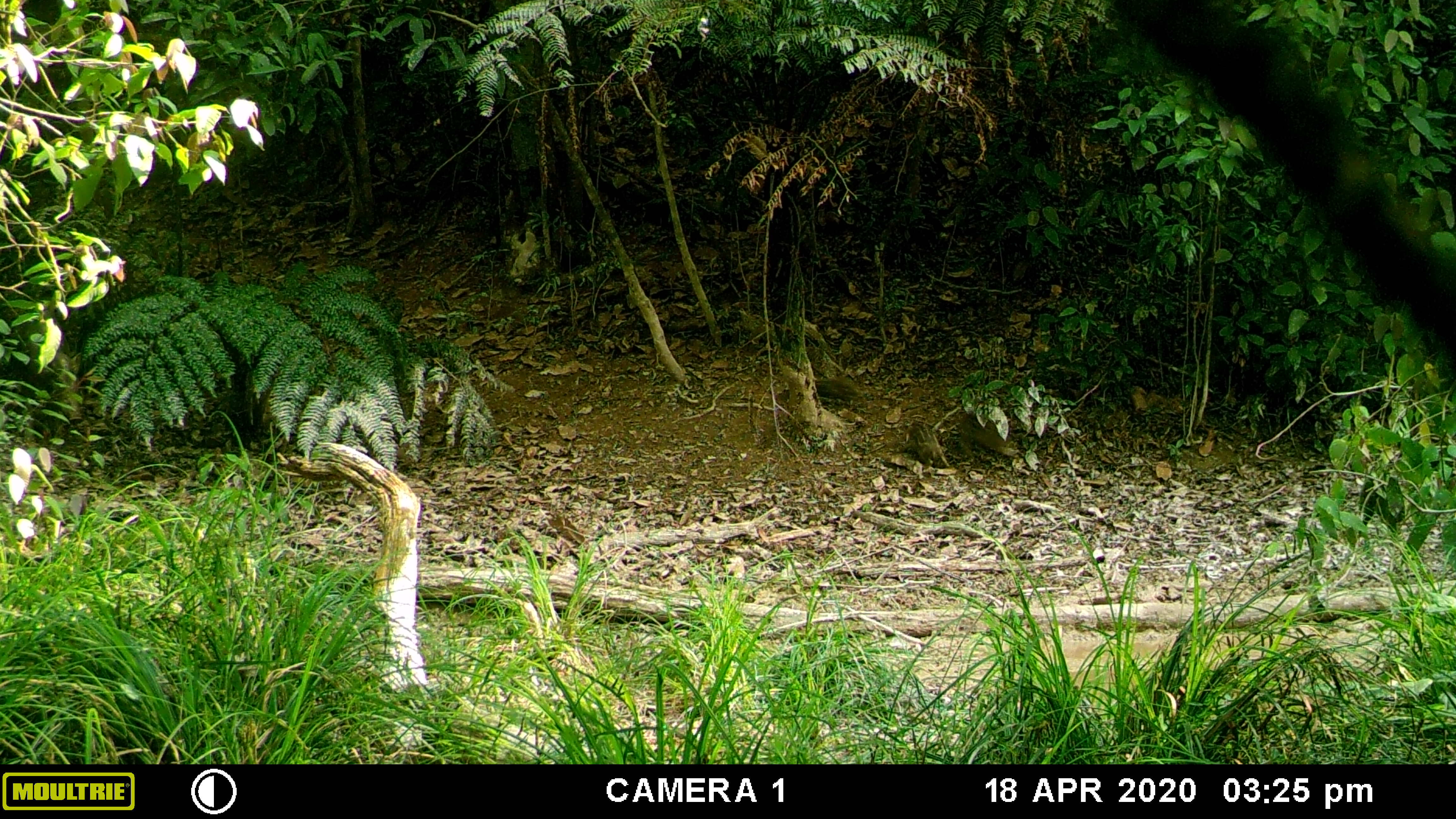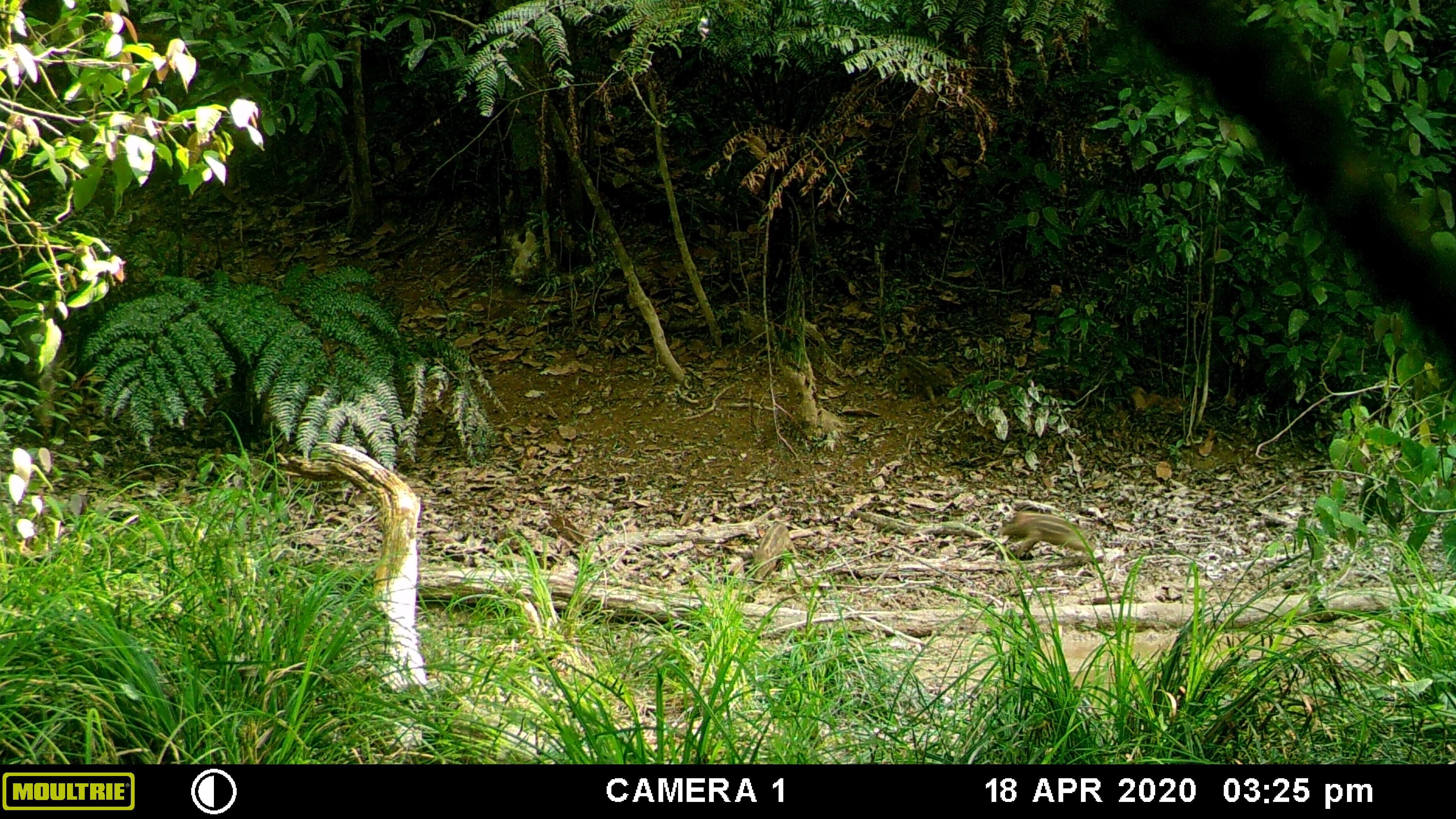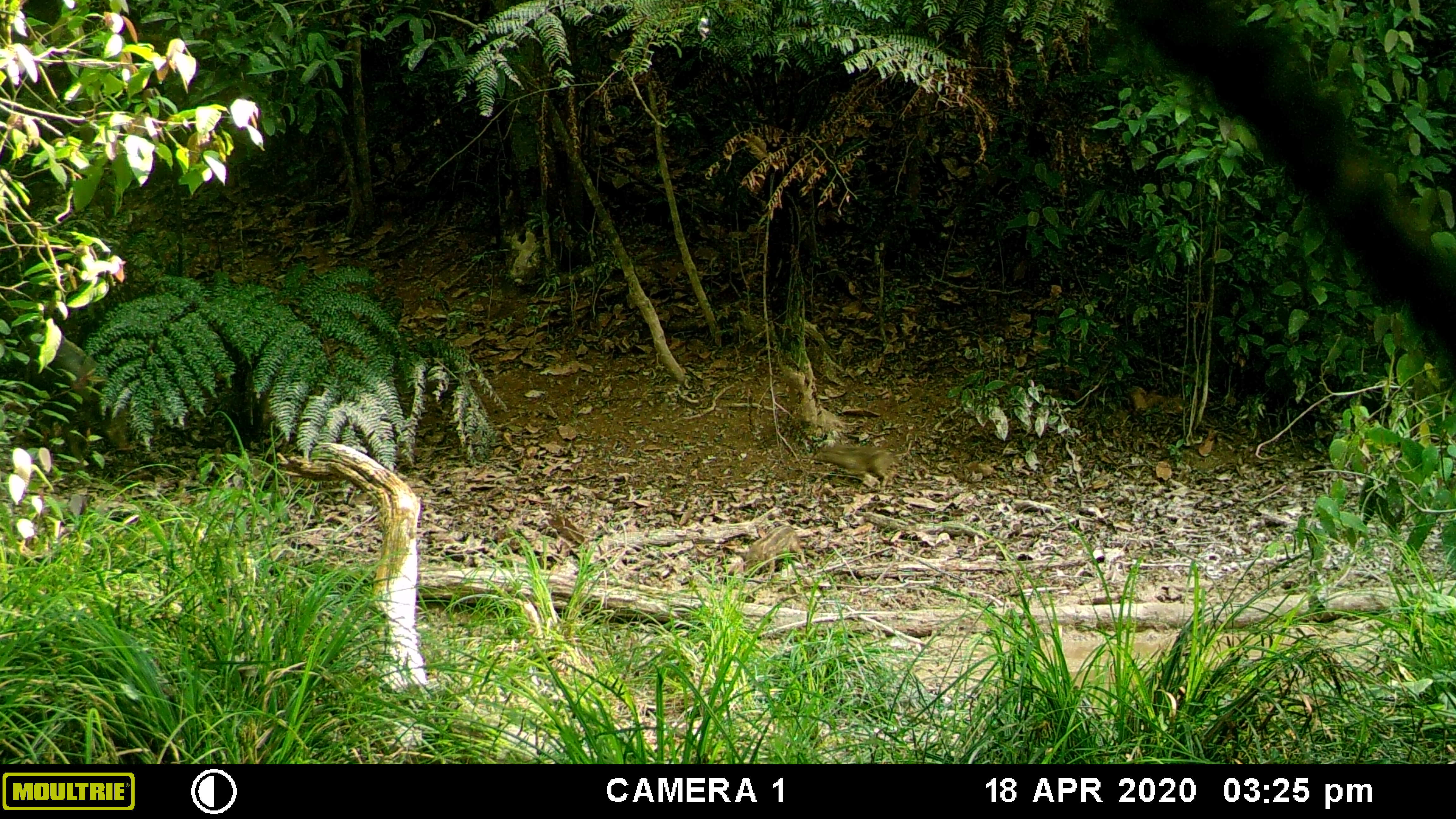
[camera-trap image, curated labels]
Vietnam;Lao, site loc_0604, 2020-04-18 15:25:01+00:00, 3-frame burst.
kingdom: Animalia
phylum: Chordata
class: Mammalia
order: Artiodactyla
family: Suidae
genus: Sus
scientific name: Sus scrofa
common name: eurasian wild pig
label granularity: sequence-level